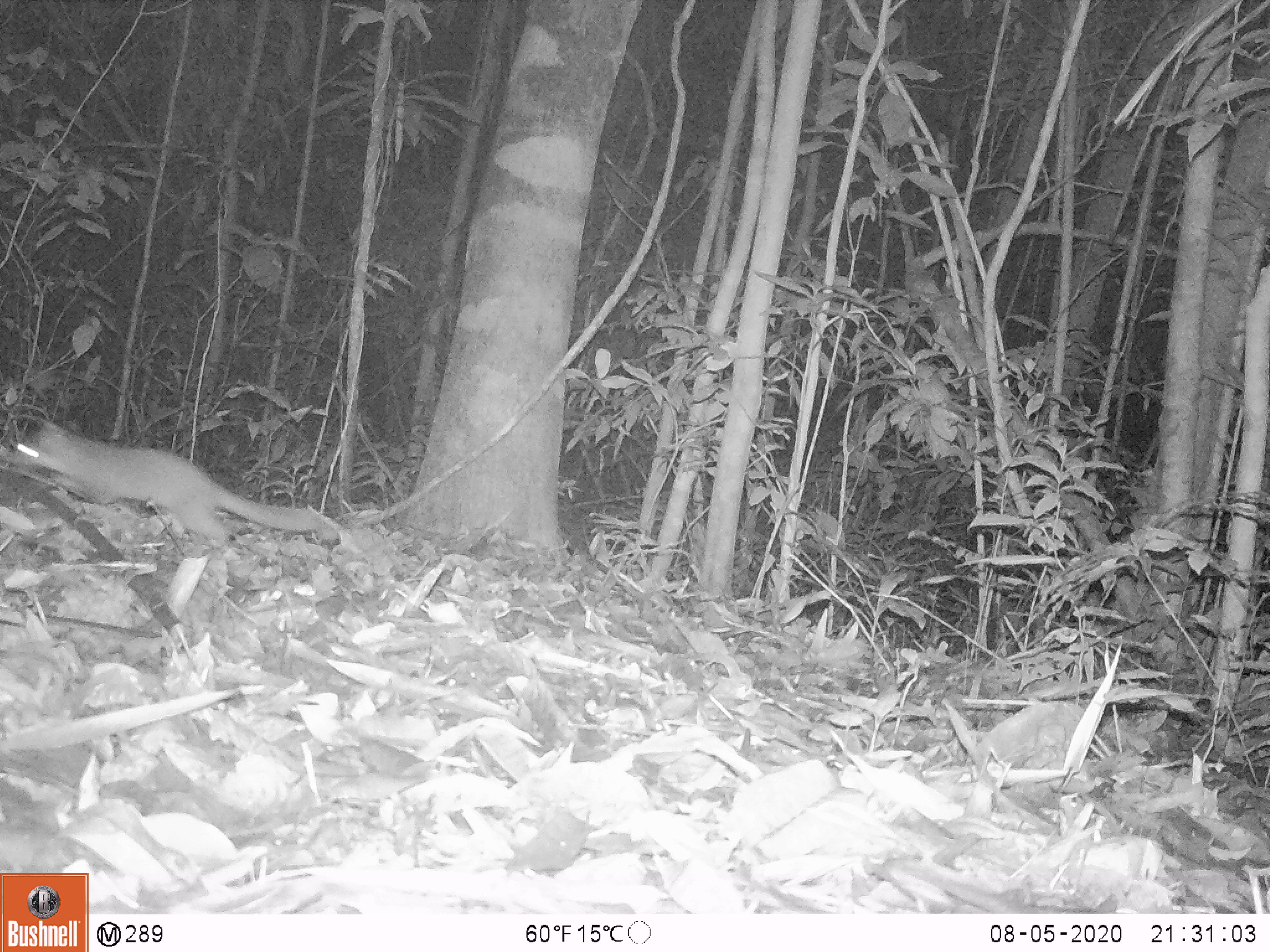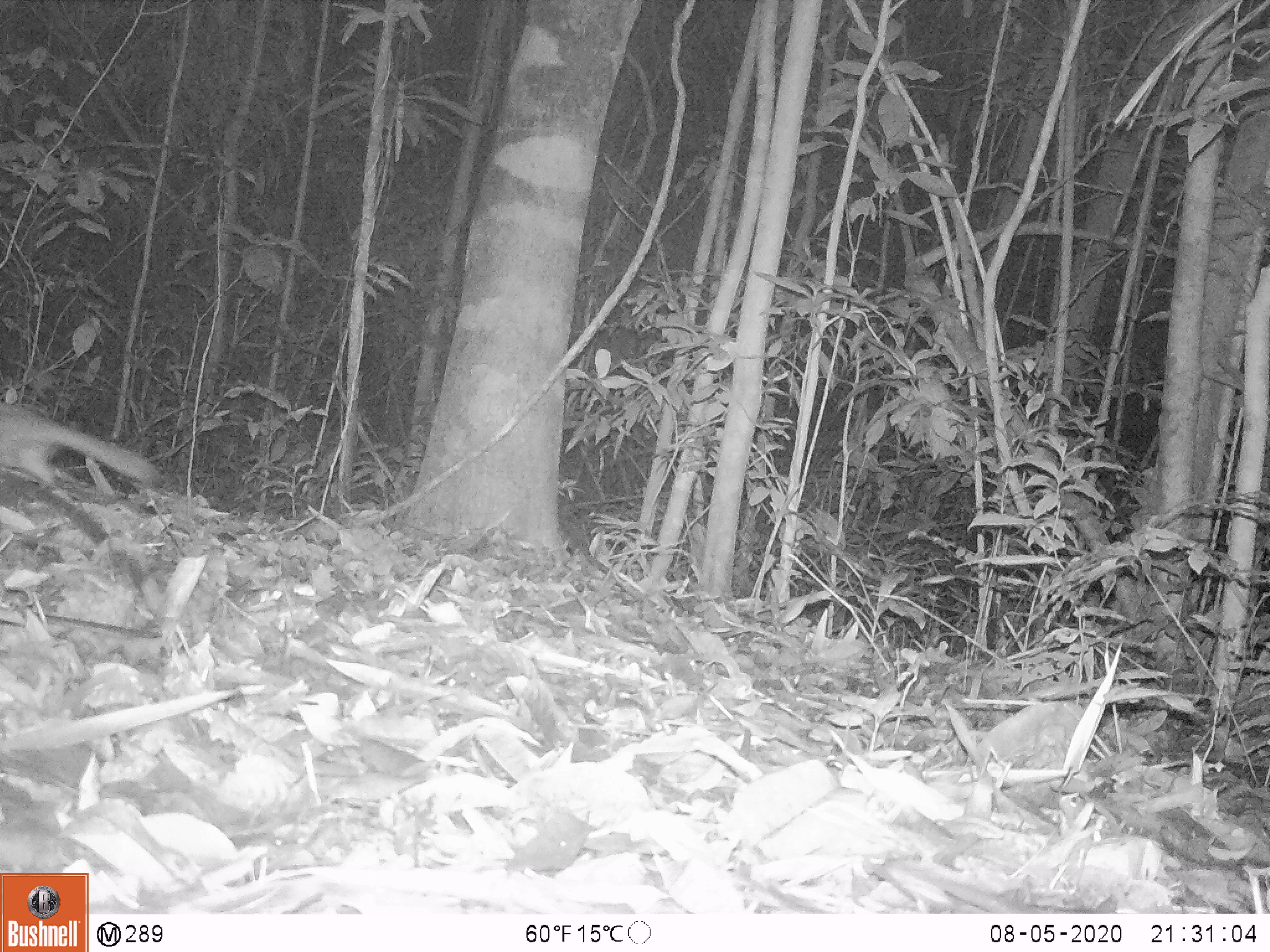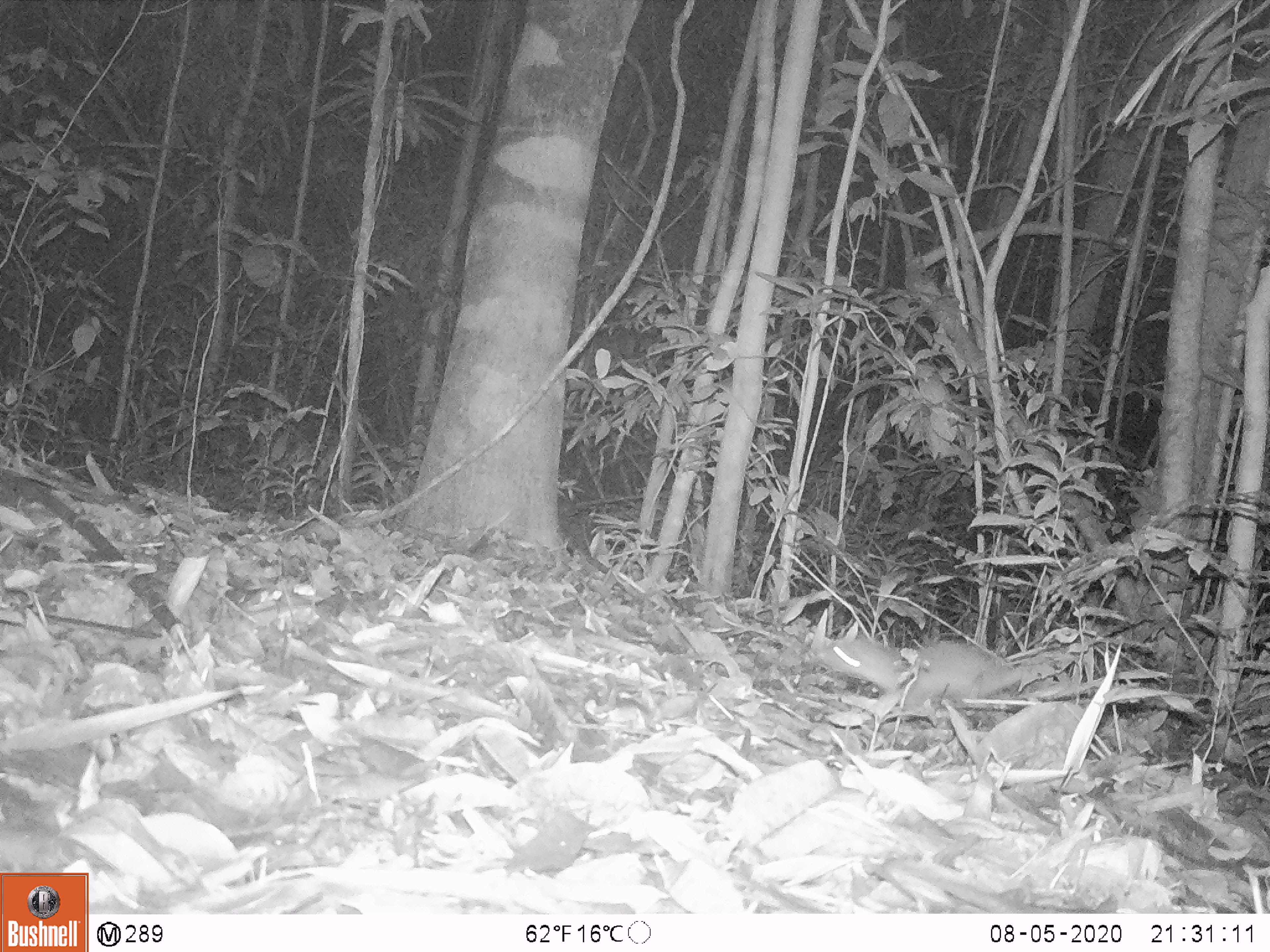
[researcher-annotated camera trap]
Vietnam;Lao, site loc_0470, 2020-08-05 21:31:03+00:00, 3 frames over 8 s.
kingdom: Animalia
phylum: Chordata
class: Mammalia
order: Carnivora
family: Mustelidae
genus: Melogale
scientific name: Melogale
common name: ferret badger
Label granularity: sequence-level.